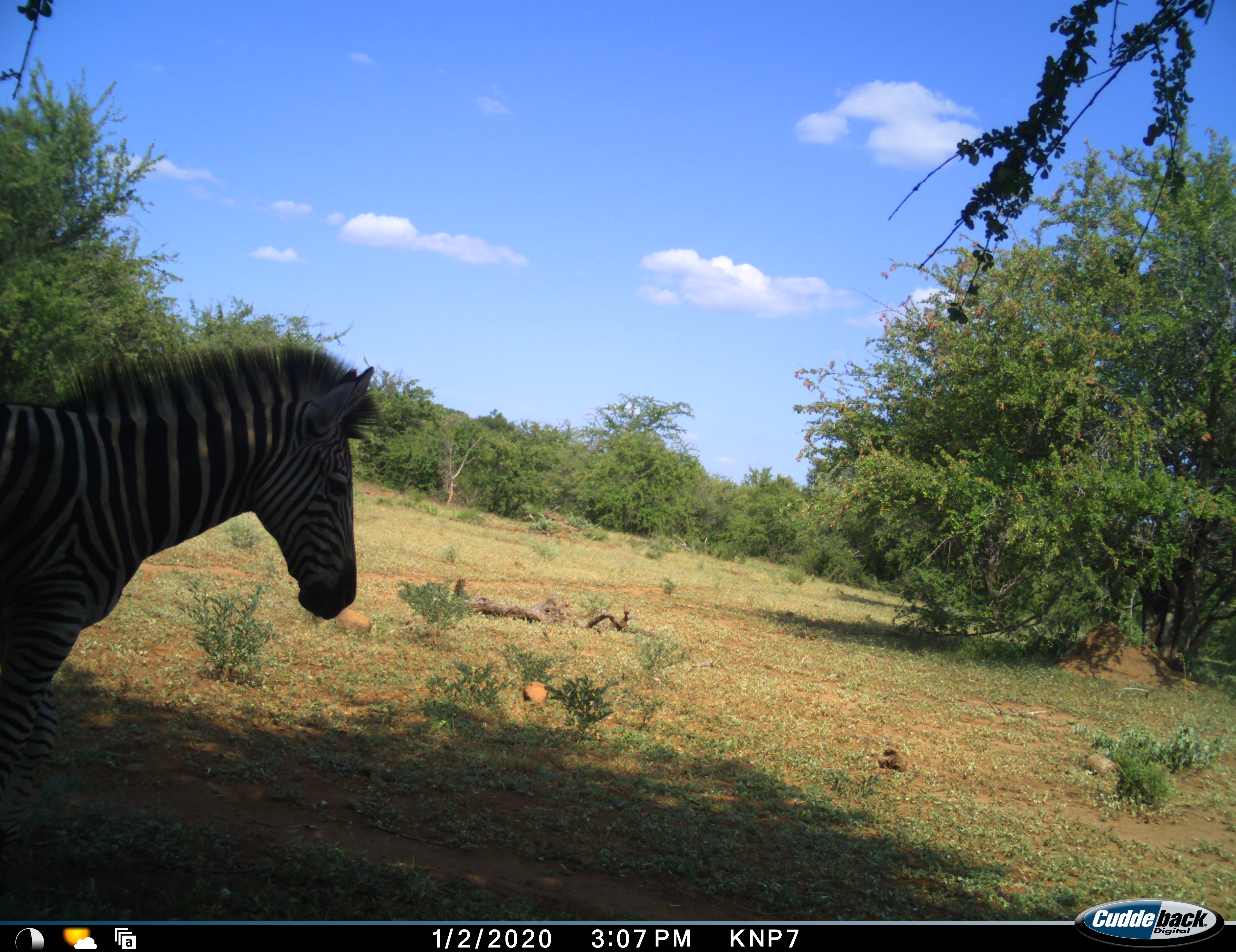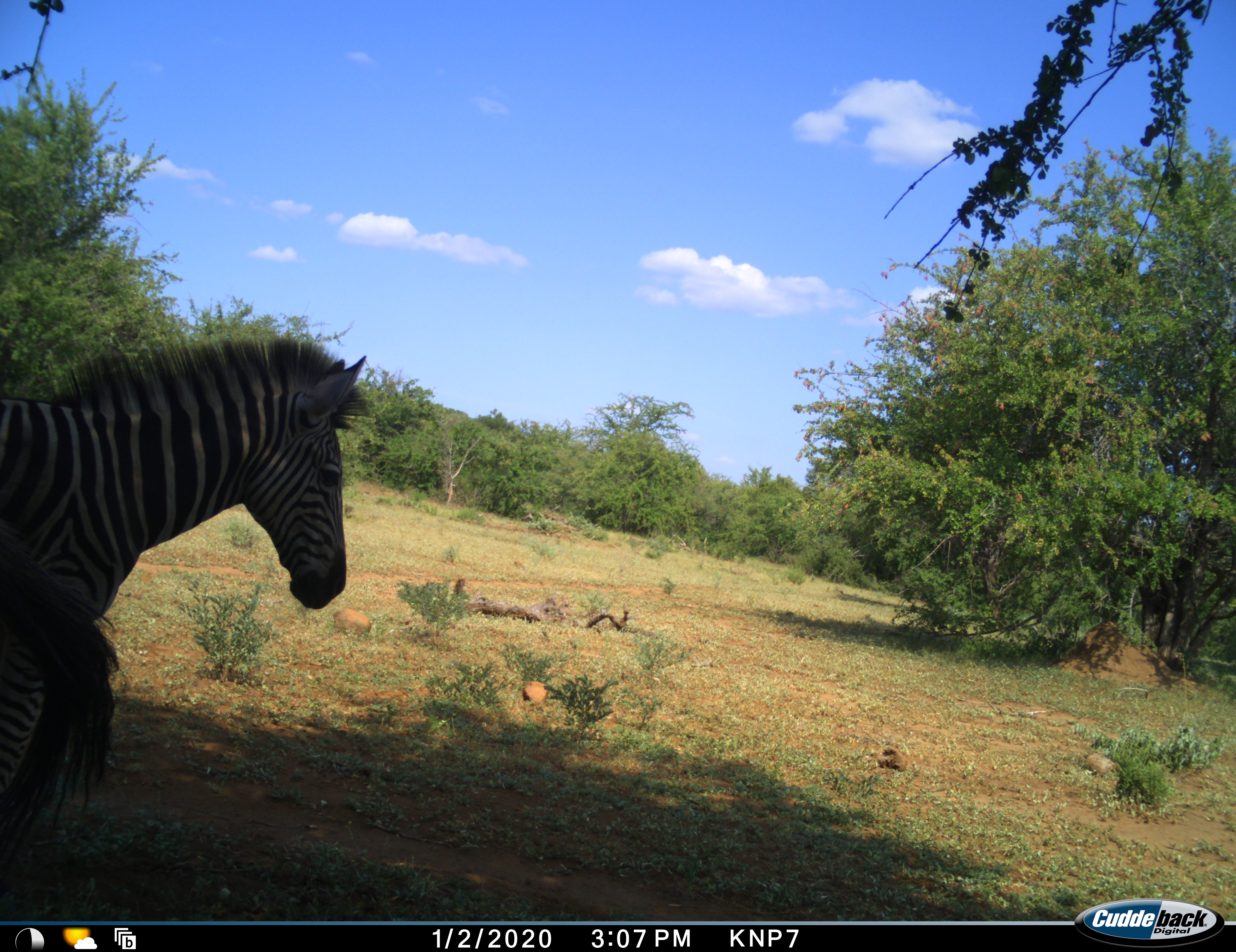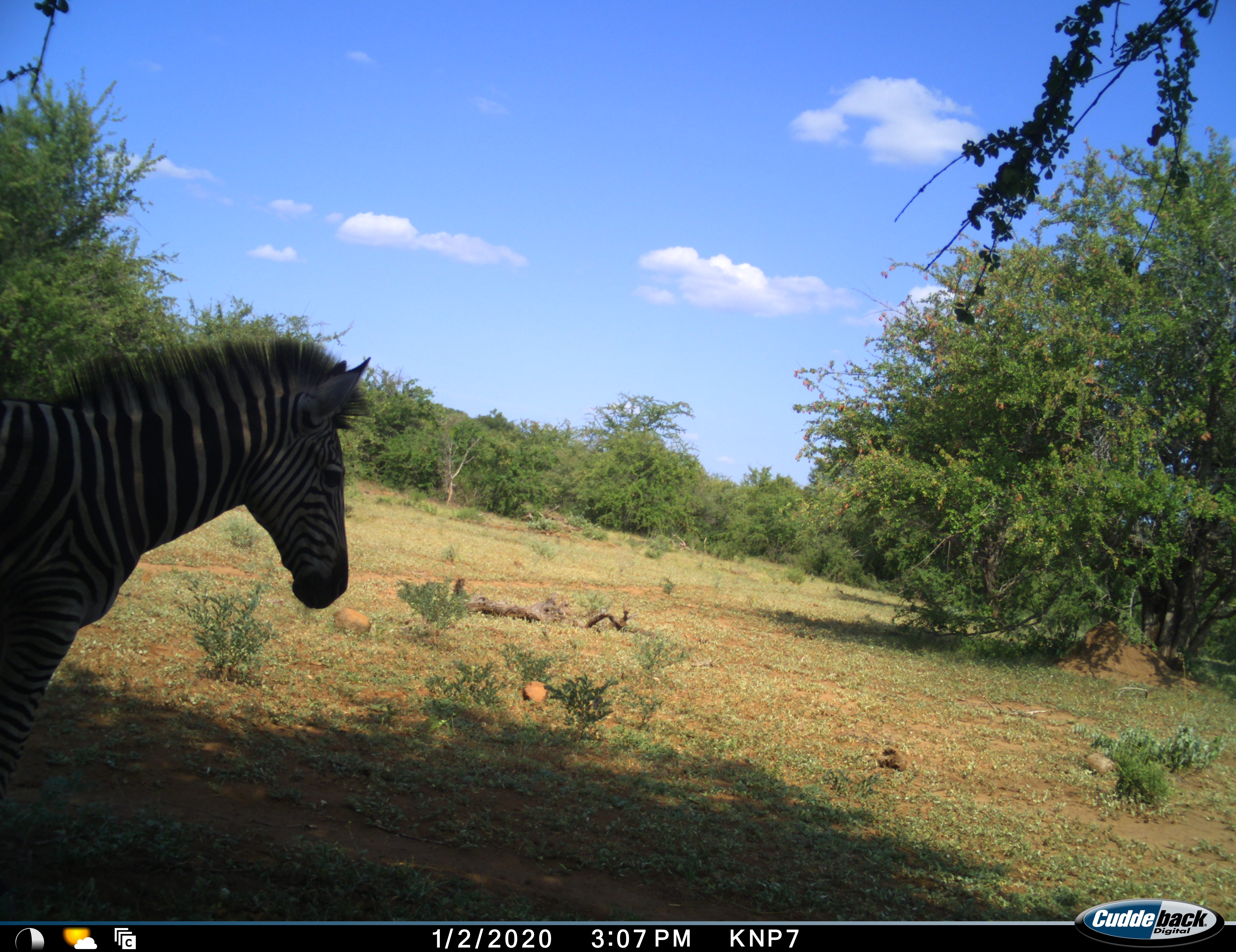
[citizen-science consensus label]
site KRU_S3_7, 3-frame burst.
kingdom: Animalia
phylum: Chordata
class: Mammalia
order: Perissodactyla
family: Equidae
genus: Equus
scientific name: Equus quagga burchellii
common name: burchell's zebra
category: zebraburchells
Zebraburchells (burchell's zebra) (Equus quagga burchellii), count 2. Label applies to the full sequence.